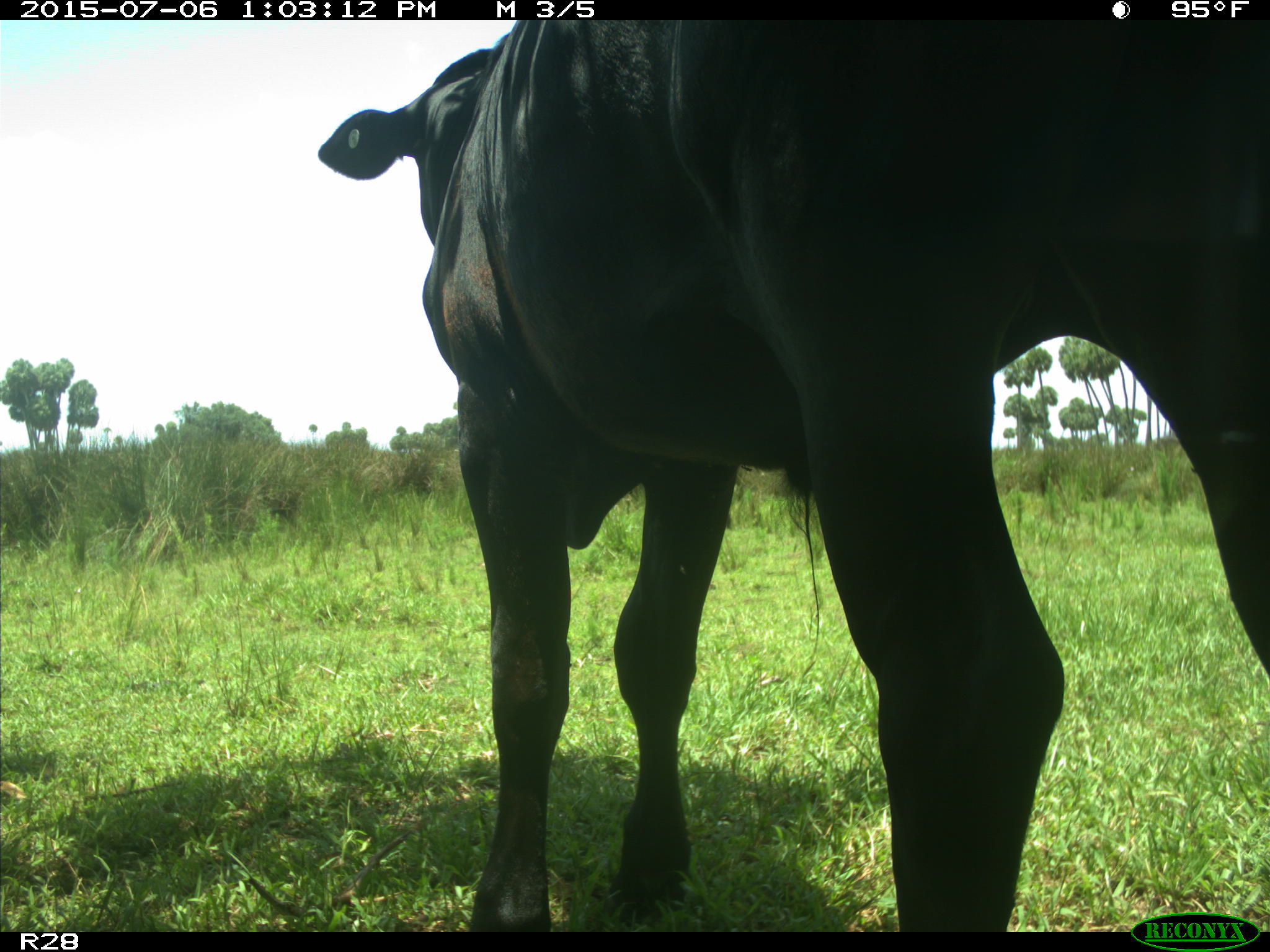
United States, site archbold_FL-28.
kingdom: Animalia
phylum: Chordata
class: Mammalia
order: Artiodactyla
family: Bovidae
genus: Bos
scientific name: Bos taurus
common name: domestic cow